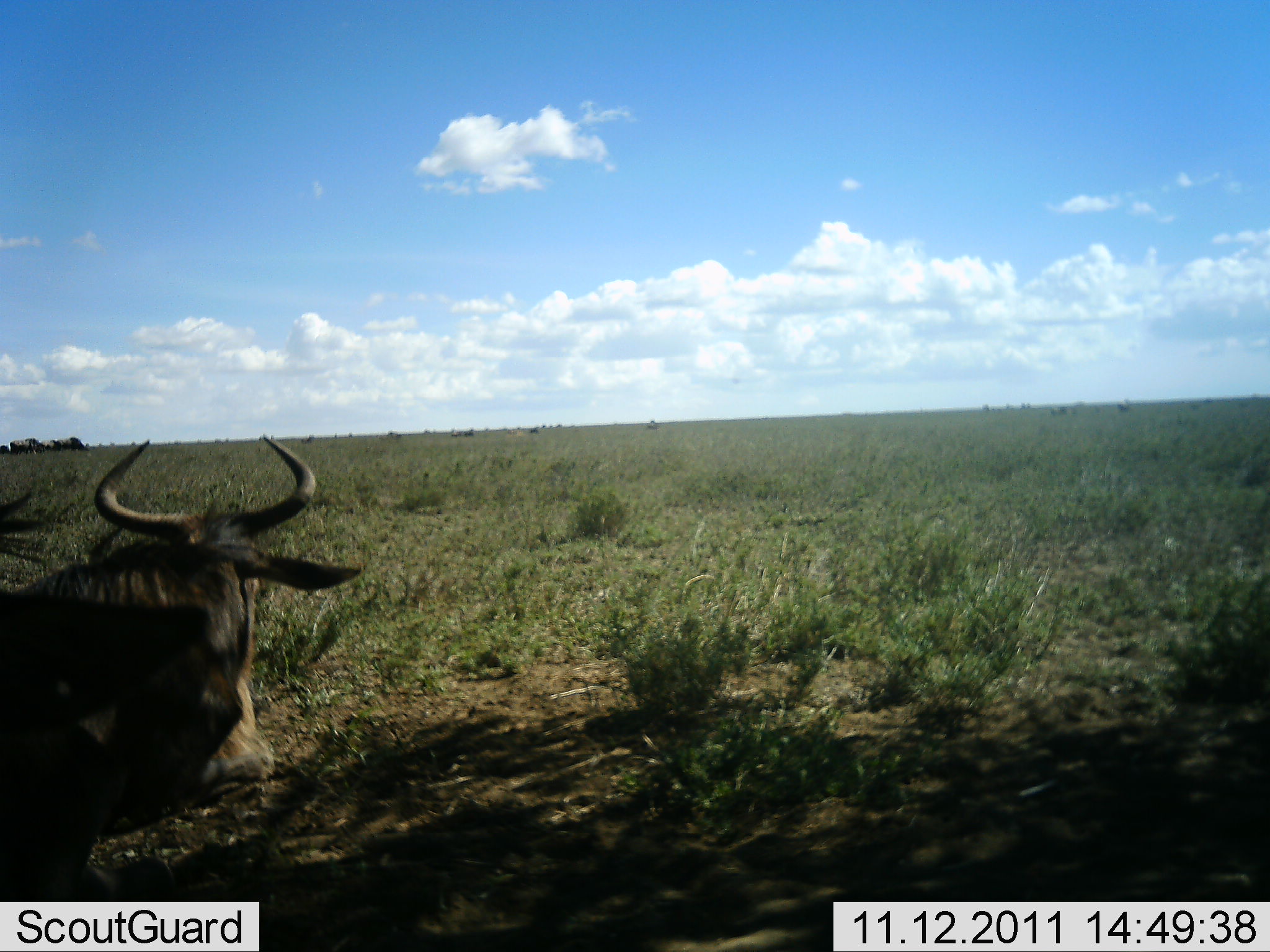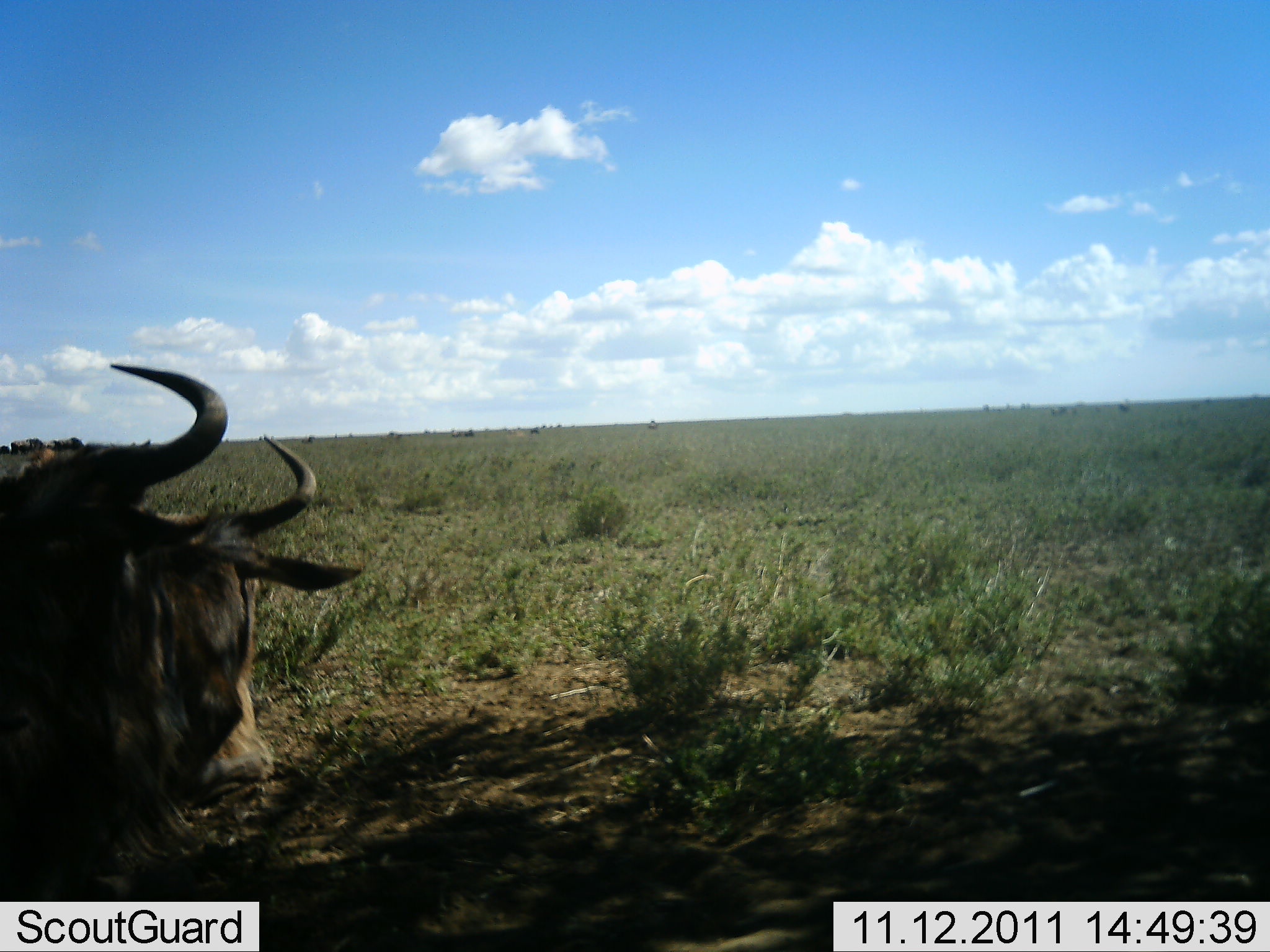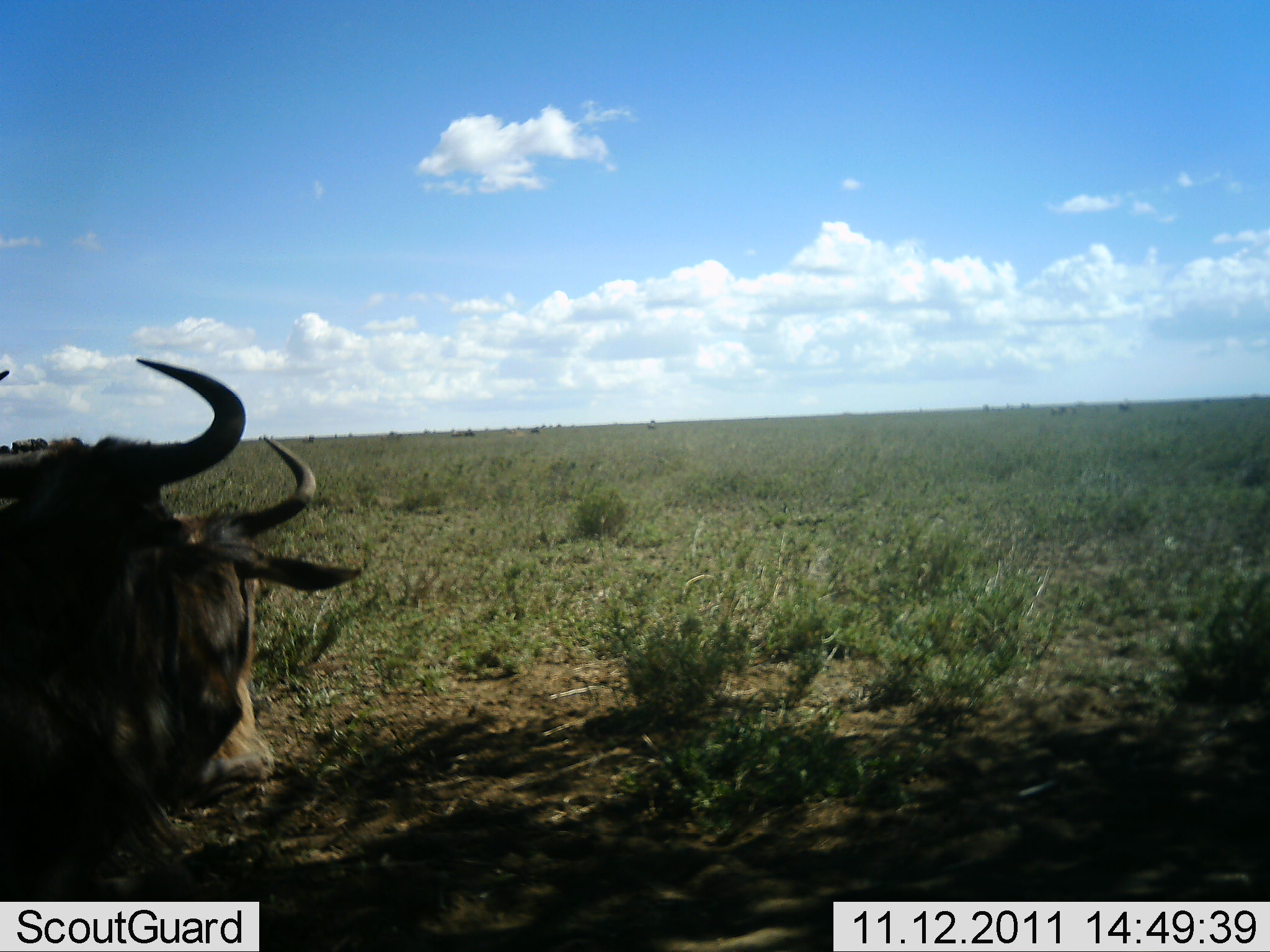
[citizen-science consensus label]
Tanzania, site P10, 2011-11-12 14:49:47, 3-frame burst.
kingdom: Animalia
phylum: Chordata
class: Mammalia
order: Artiodactyla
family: Bovidae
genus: Connochaetes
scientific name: Connochaetes taurinus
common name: blue wildebeest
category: wildebeest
Wildebeest (blue wildebeest) (Connochaetes taurinus), count 2. Behavior (volunteer vote fractions): standing 53%, resting 60%, moving 7%, interacting 0%. Young present (vote fraction): 0%. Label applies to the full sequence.